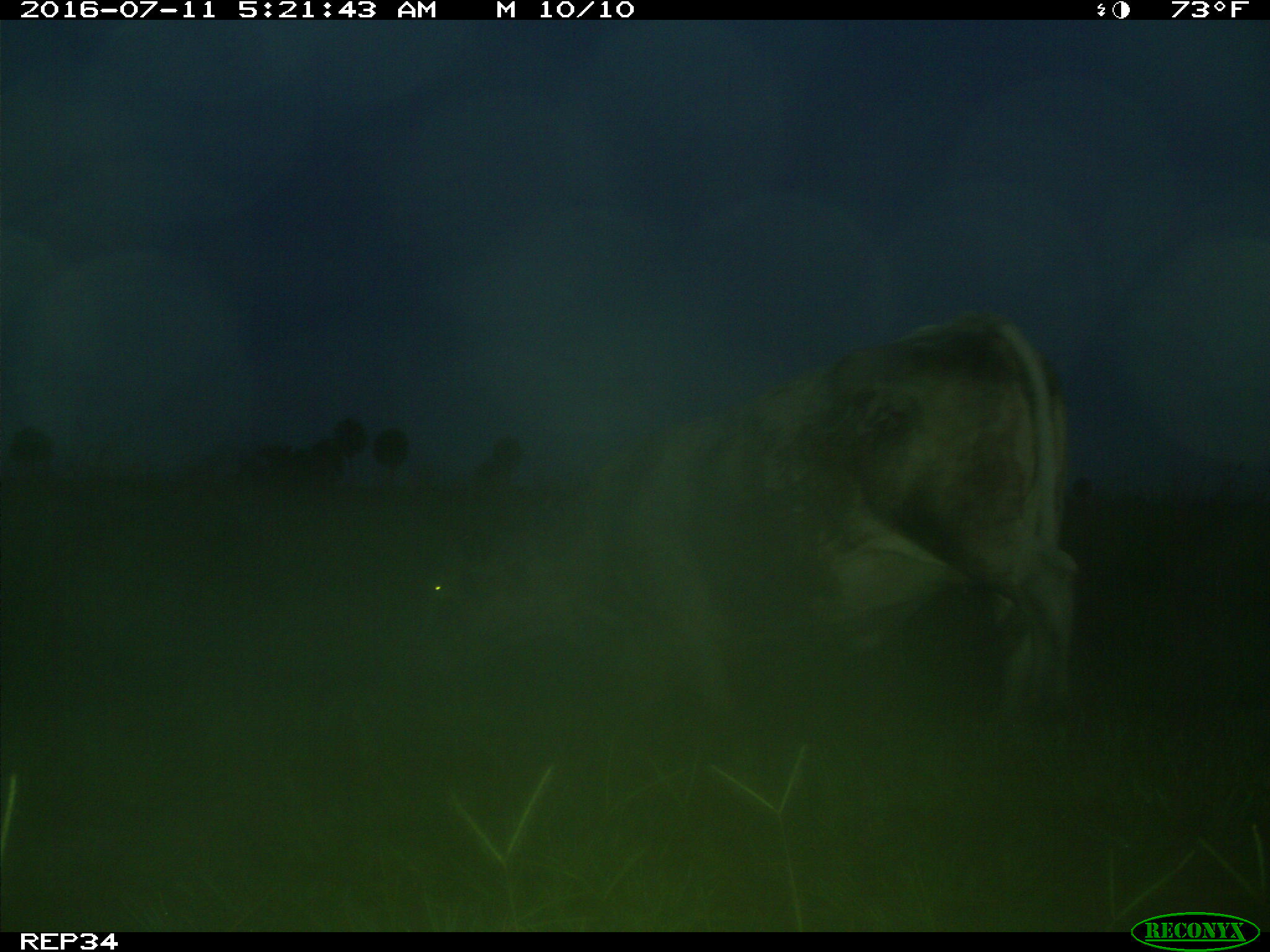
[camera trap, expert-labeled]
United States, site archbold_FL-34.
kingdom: Animalia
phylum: Chordata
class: Mammalia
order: Artiodactyla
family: Bovidae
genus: Bos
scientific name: Bos taurus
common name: domestic cow